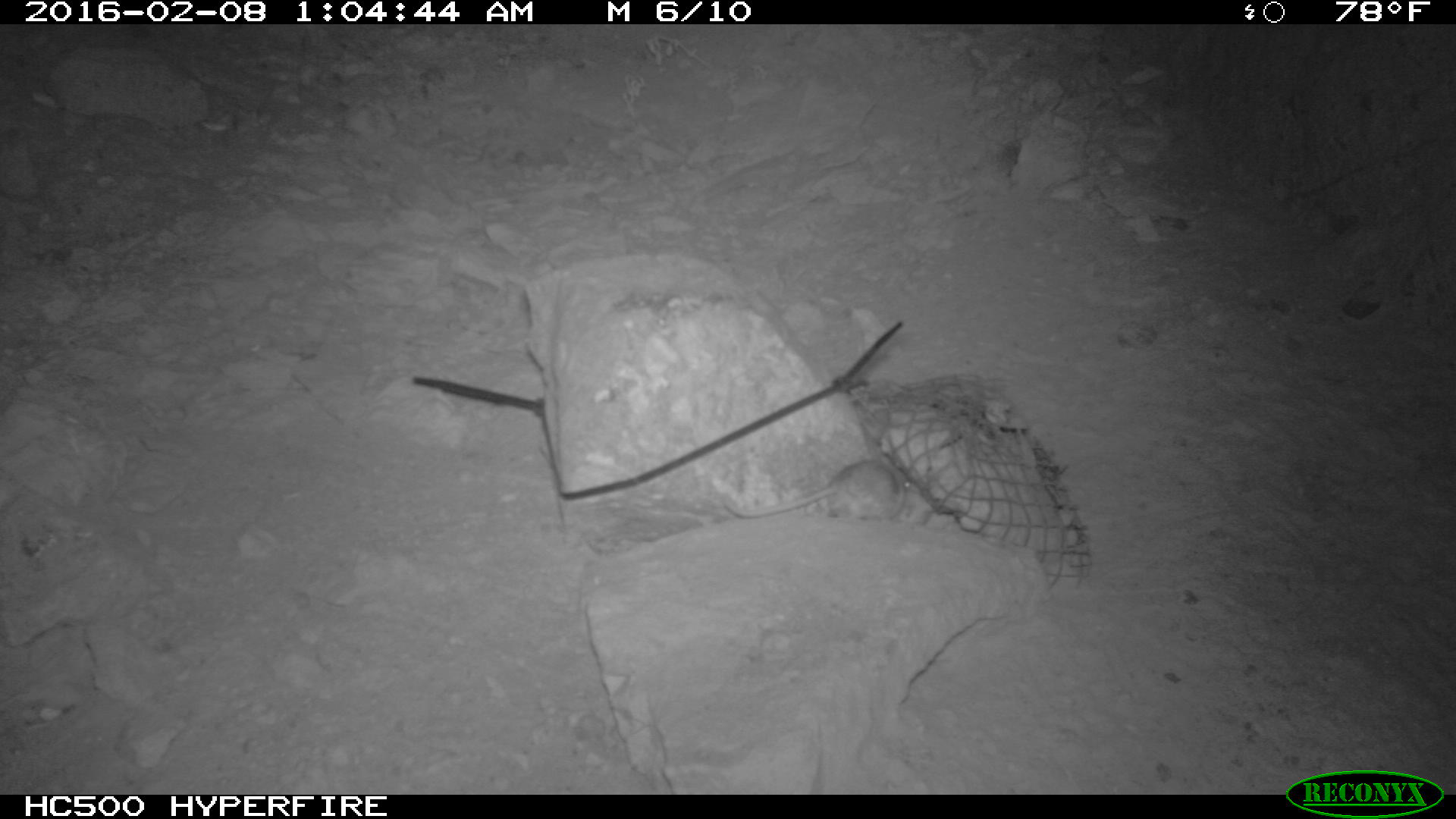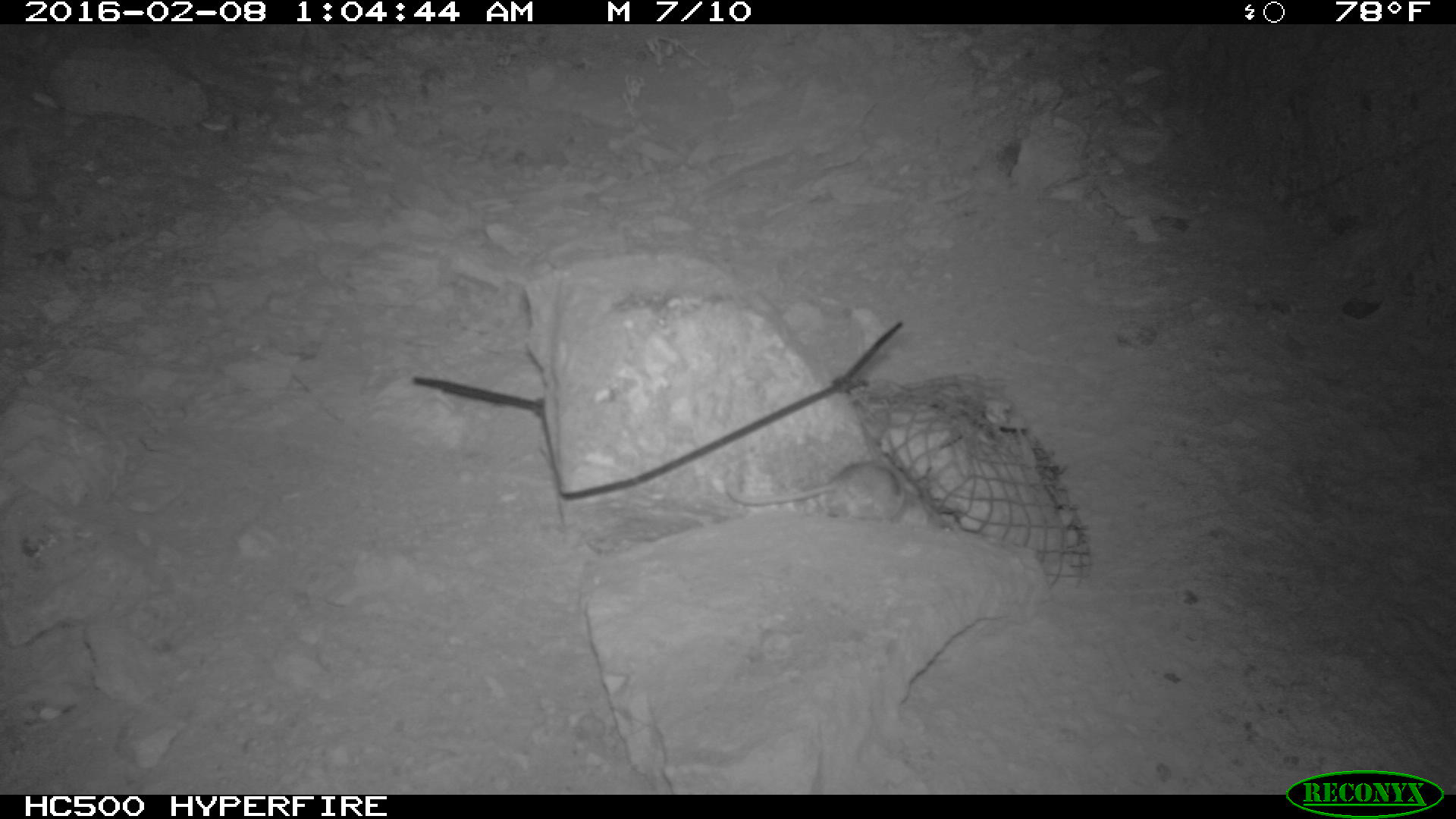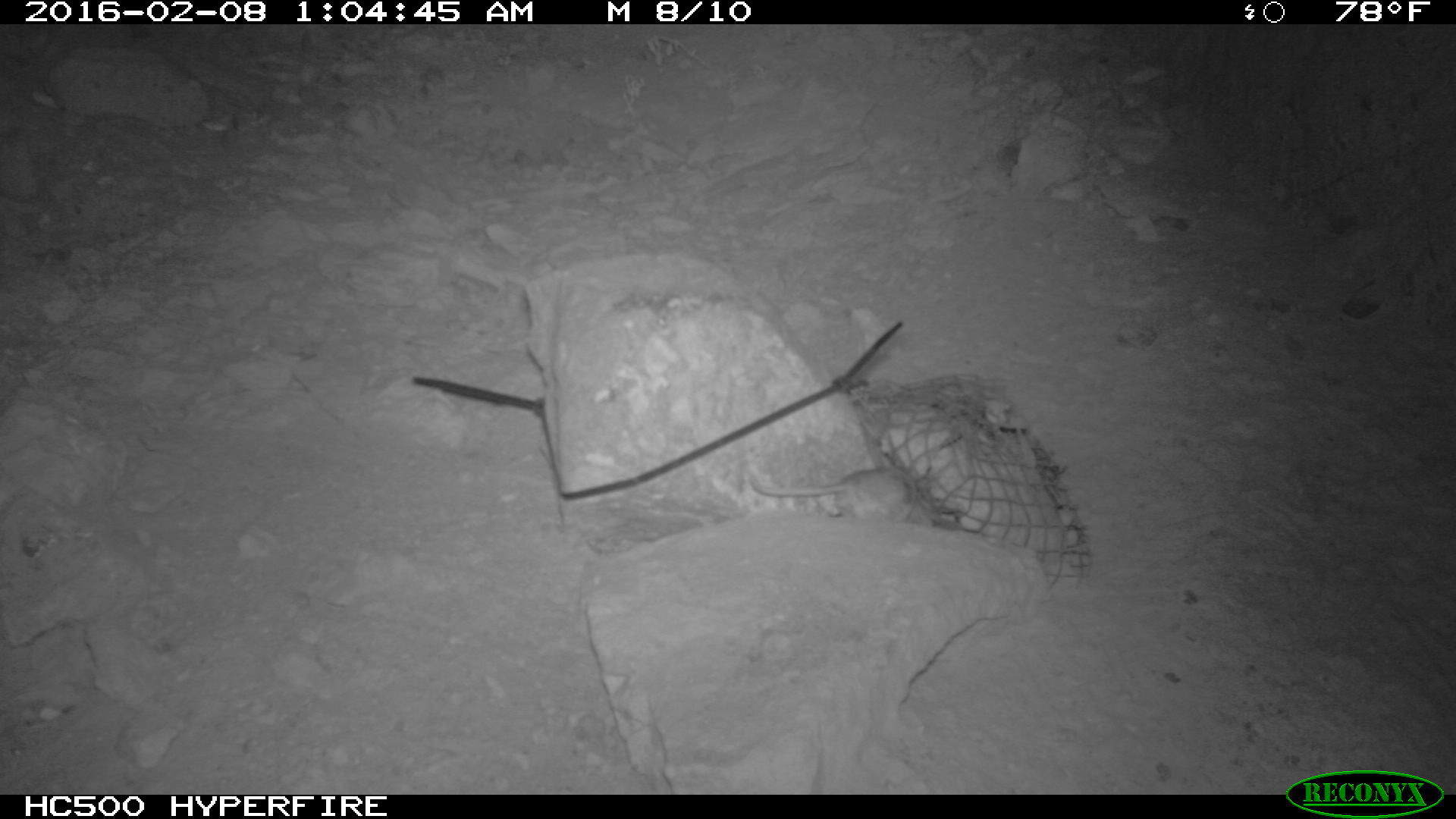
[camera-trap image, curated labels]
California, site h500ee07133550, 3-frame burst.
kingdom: Animalia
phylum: Chordata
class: Mammalia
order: Rodentia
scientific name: Rodentia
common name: rodent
Rodent (Rodentia).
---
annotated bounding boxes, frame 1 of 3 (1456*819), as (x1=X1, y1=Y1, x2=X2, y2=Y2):
rodent: (x1=723, y1=457, x2=911, y2=519)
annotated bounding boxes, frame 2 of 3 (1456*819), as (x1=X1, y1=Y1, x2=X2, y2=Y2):
rodent: (x1=726, y1=460, x2=905, y2=527)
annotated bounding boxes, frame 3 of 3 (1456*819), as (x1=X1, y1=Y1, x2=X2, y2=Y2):
rodent: (x1=744, y1=466, x2=946, y2=526)